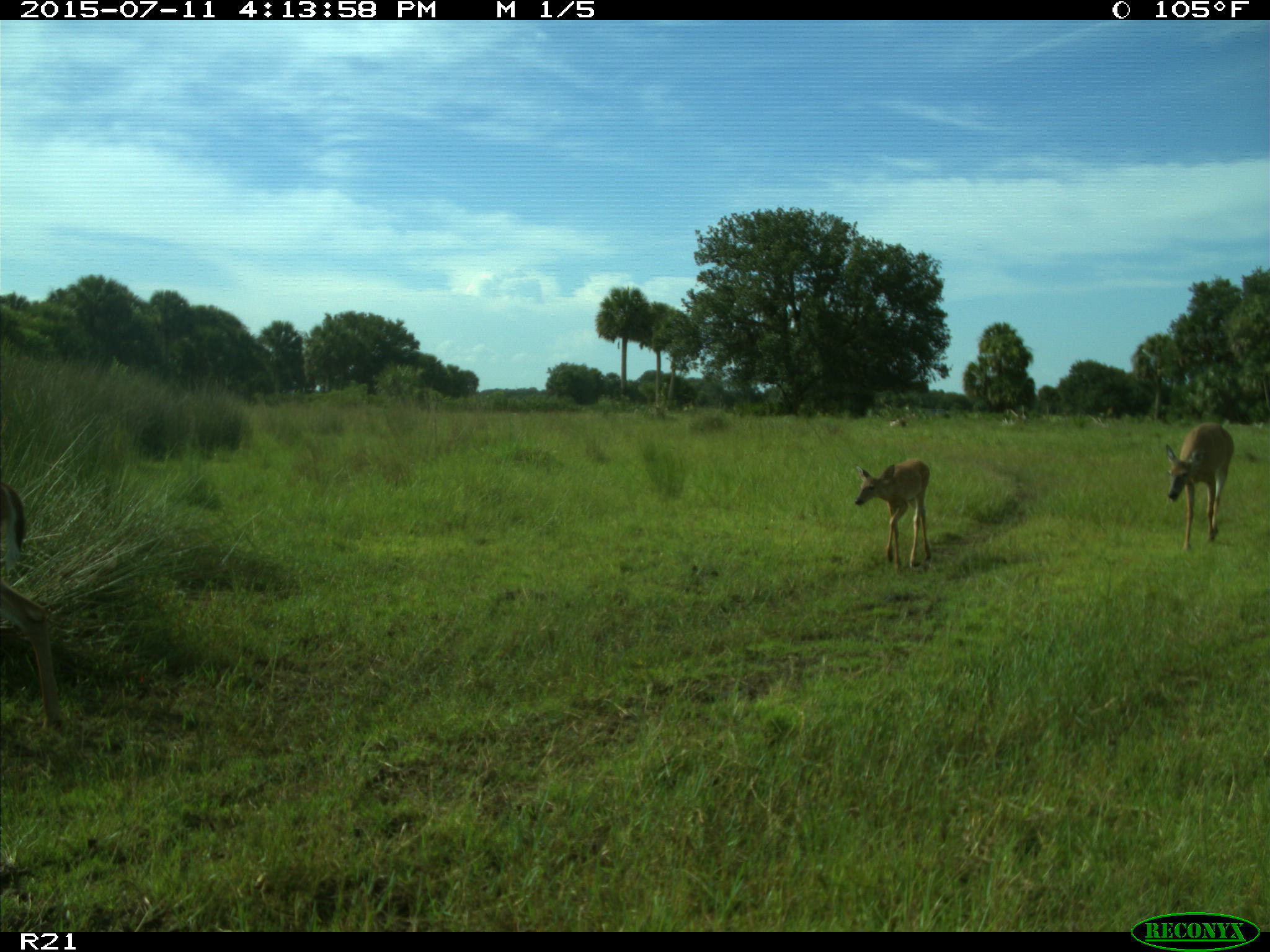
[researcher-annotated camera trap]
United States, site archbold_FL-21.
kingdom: Animalia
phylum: Chordata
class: Mammalia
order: Artiodactyla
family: Cervidae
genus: Odocoileus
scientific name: Odocoileus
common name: deer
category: unidentified deer